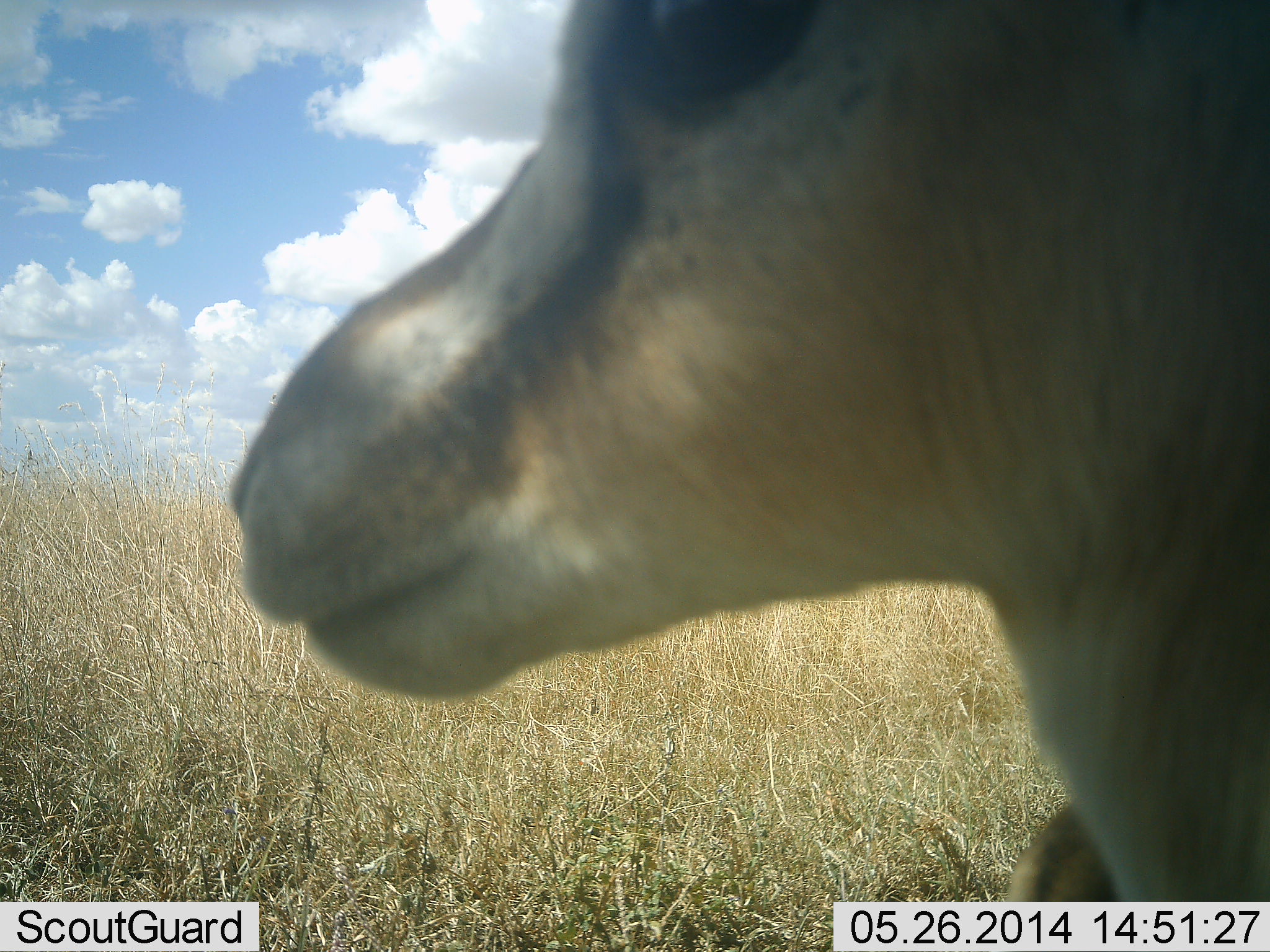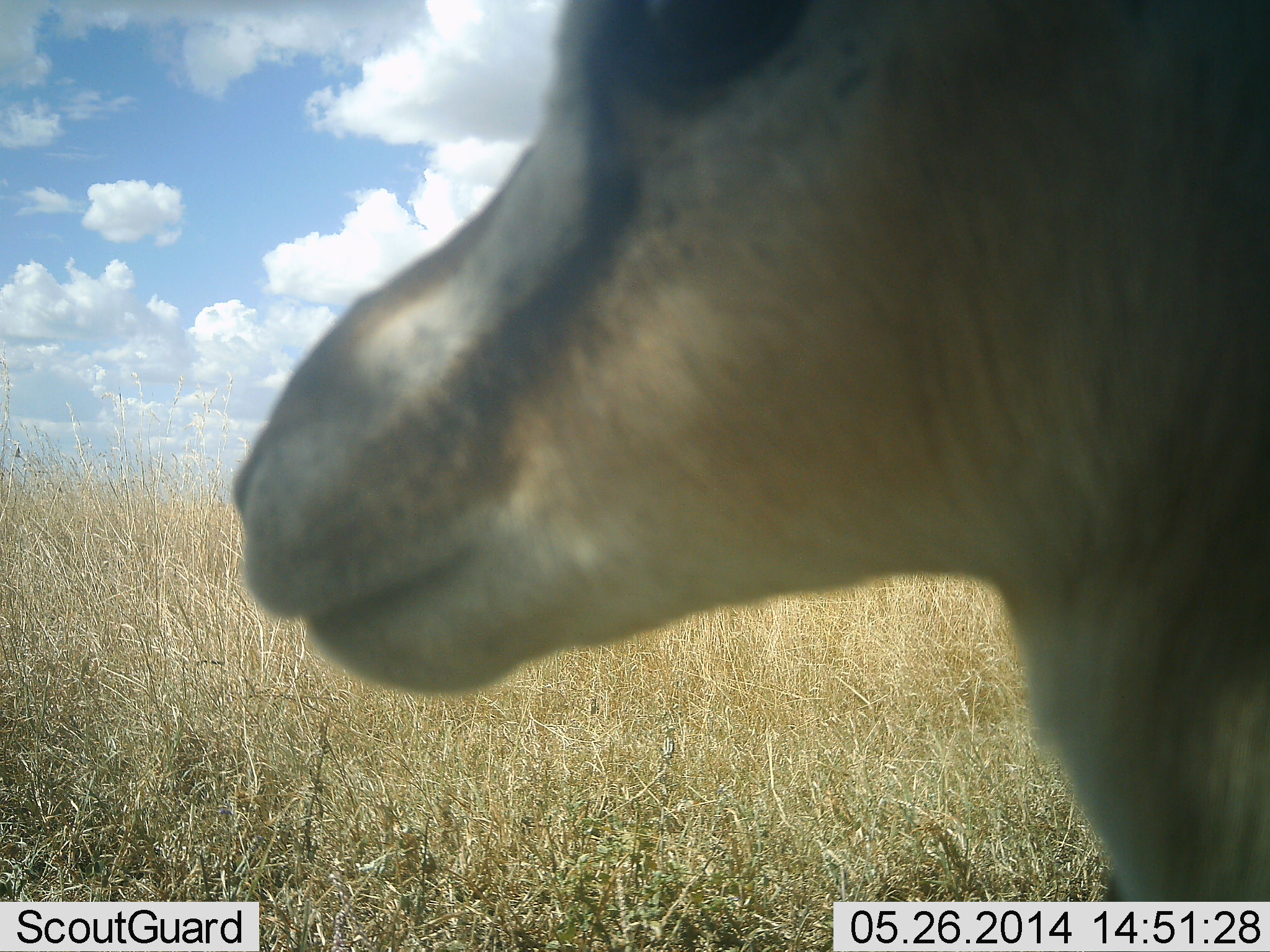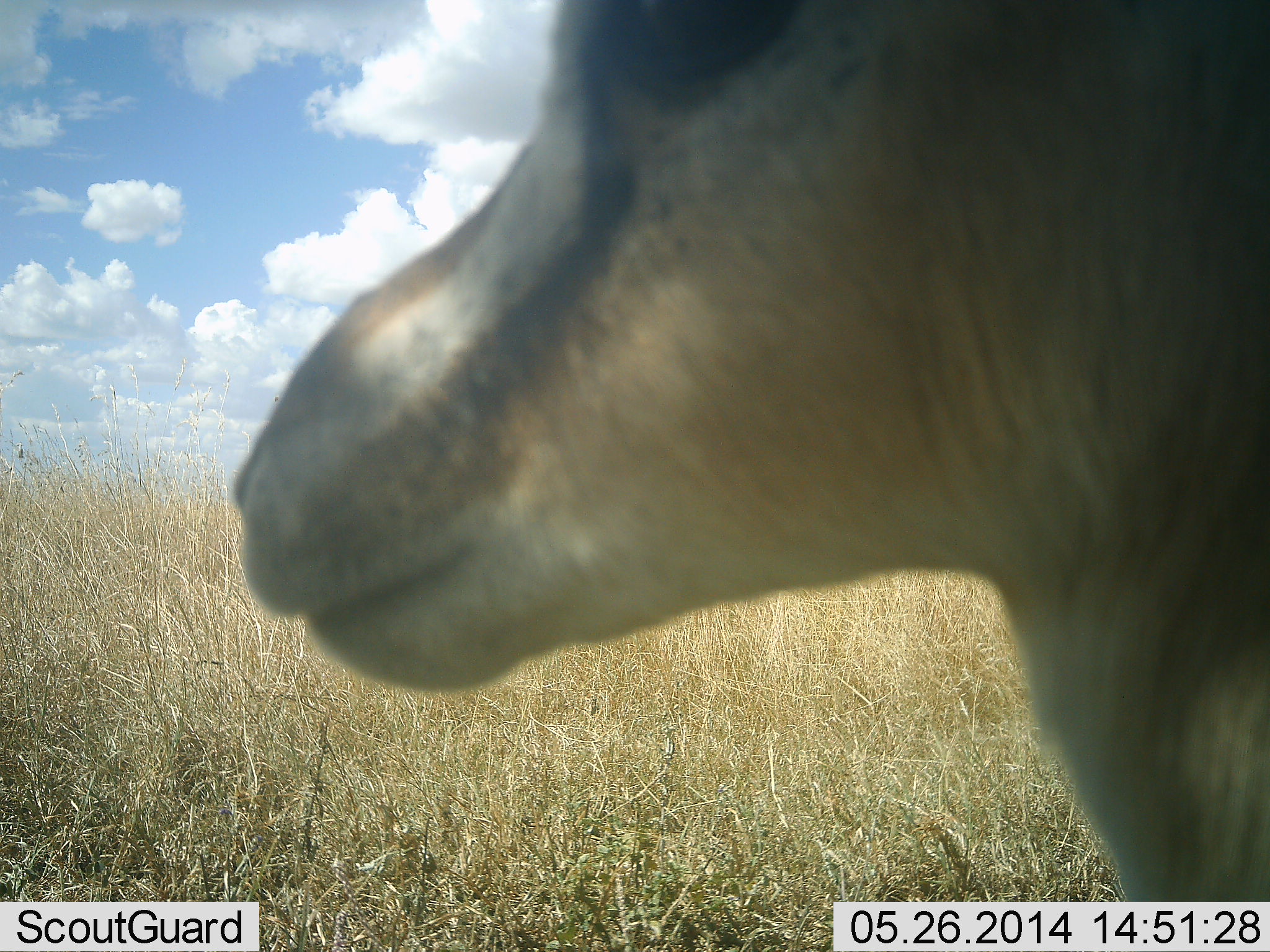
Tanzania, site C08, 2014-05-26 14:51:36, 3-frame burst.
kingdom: Animalia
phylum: Chordata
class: Mammalia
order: Artiodactyla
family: Bovidae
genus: Eudorcas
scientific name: Eudorcas thomsonii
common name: thomson's gazelle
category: gazellethomsons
Gazellethomsons (thomson's gazelle) (Eudorcas thomsonii), count 1. Behavior (volunteer vote fractions): standing 100%, resting 0%, moving 10%, interacting 0%. Young present (vote fraction): 0%. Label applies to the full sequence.